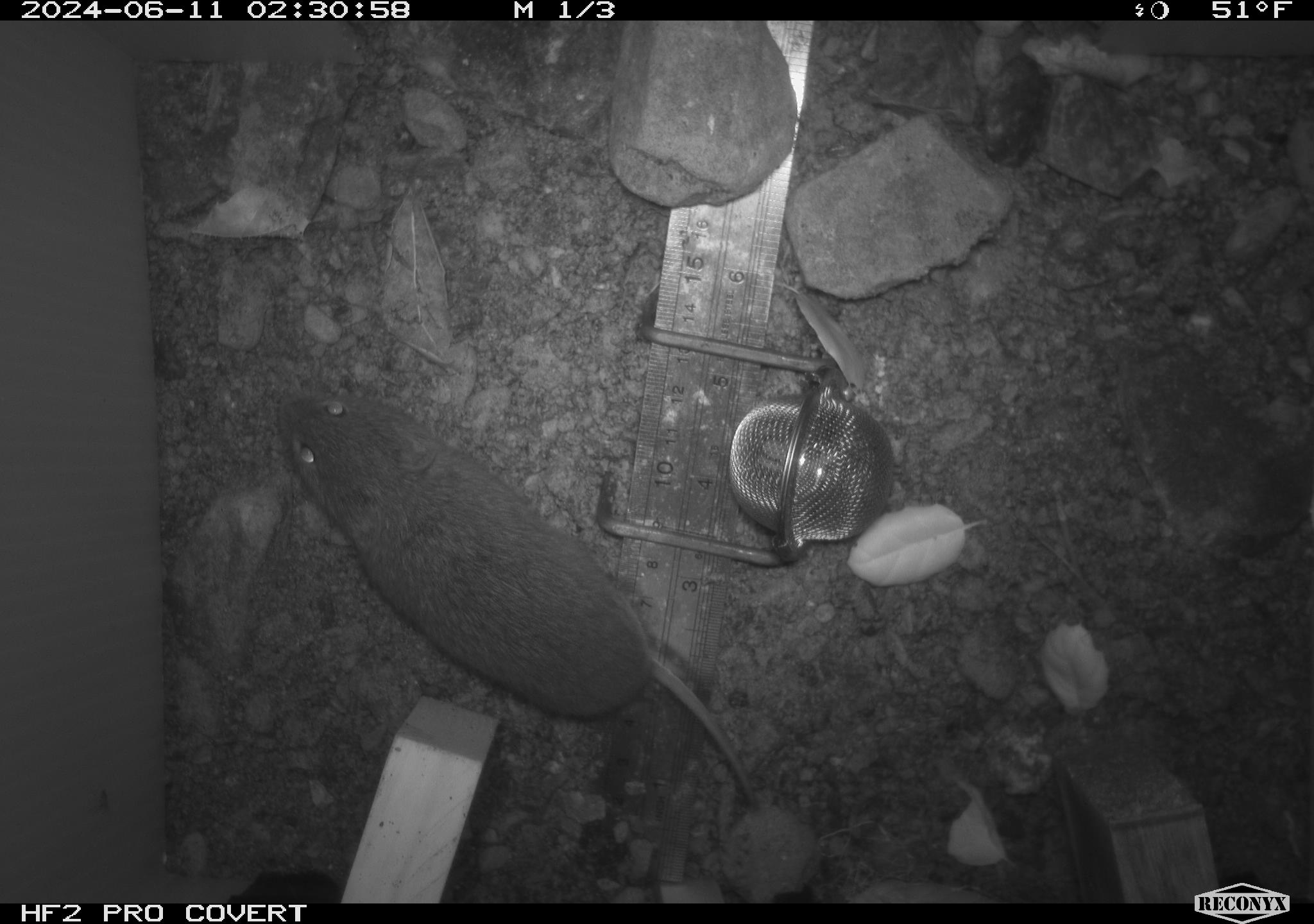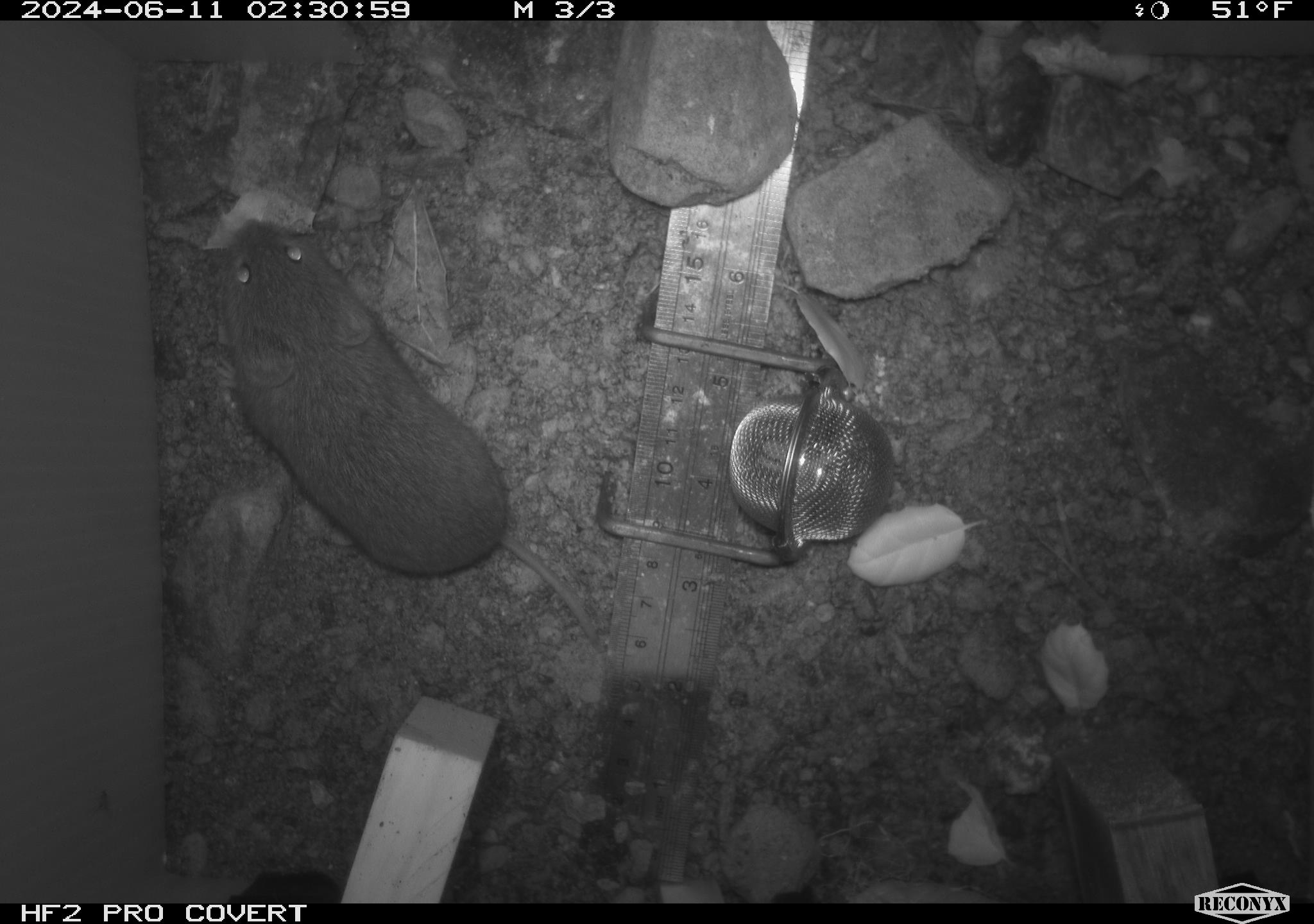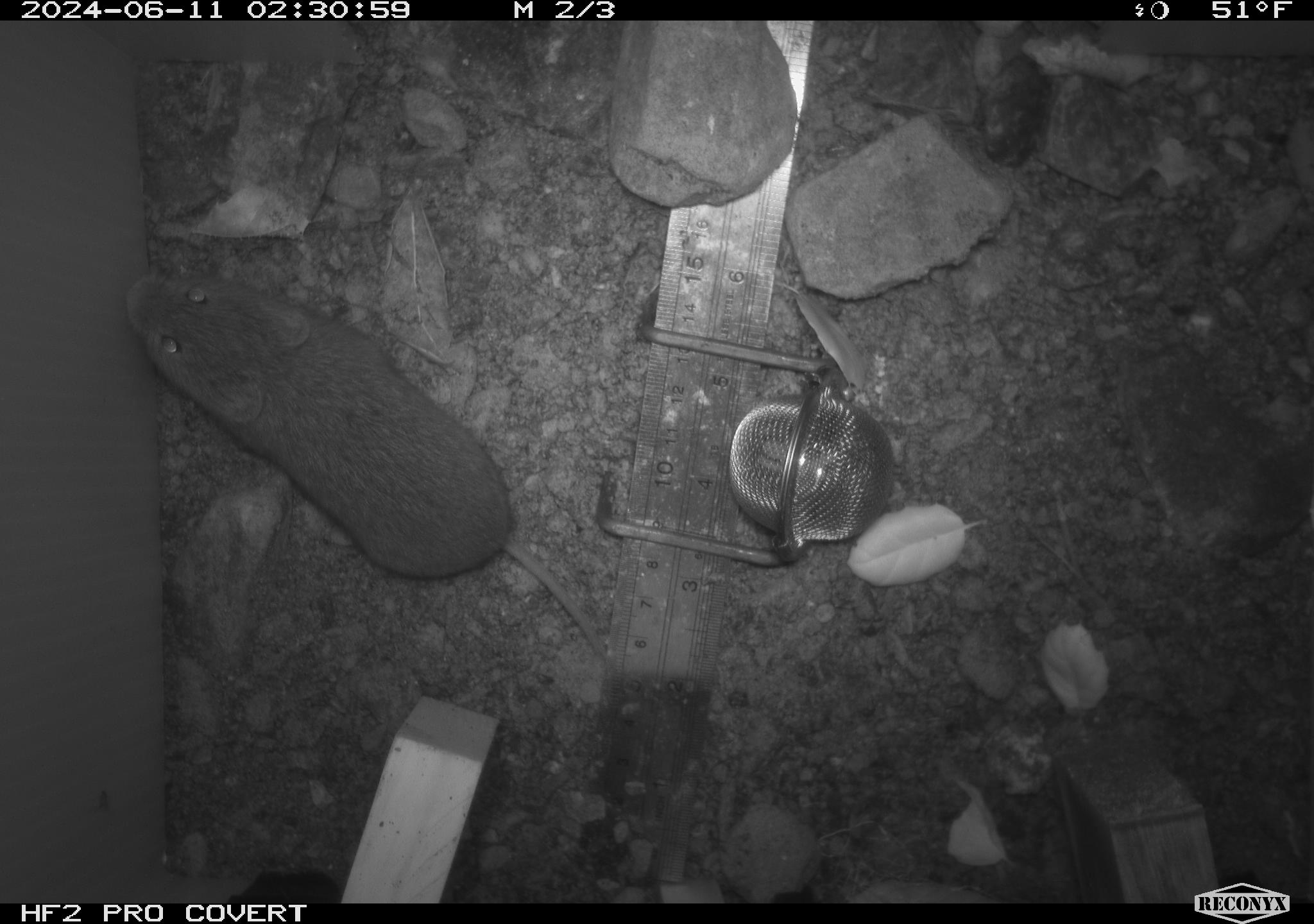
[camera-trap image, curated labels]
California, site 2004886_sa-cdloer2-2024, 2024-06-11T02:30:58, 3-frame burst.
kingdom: Animalia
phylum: Chordata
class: Mammalia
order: Rodentia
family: Cricetidae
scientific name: Arvicolinae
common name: voles, lemmings, and muskrats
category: arvicolinae subfamily